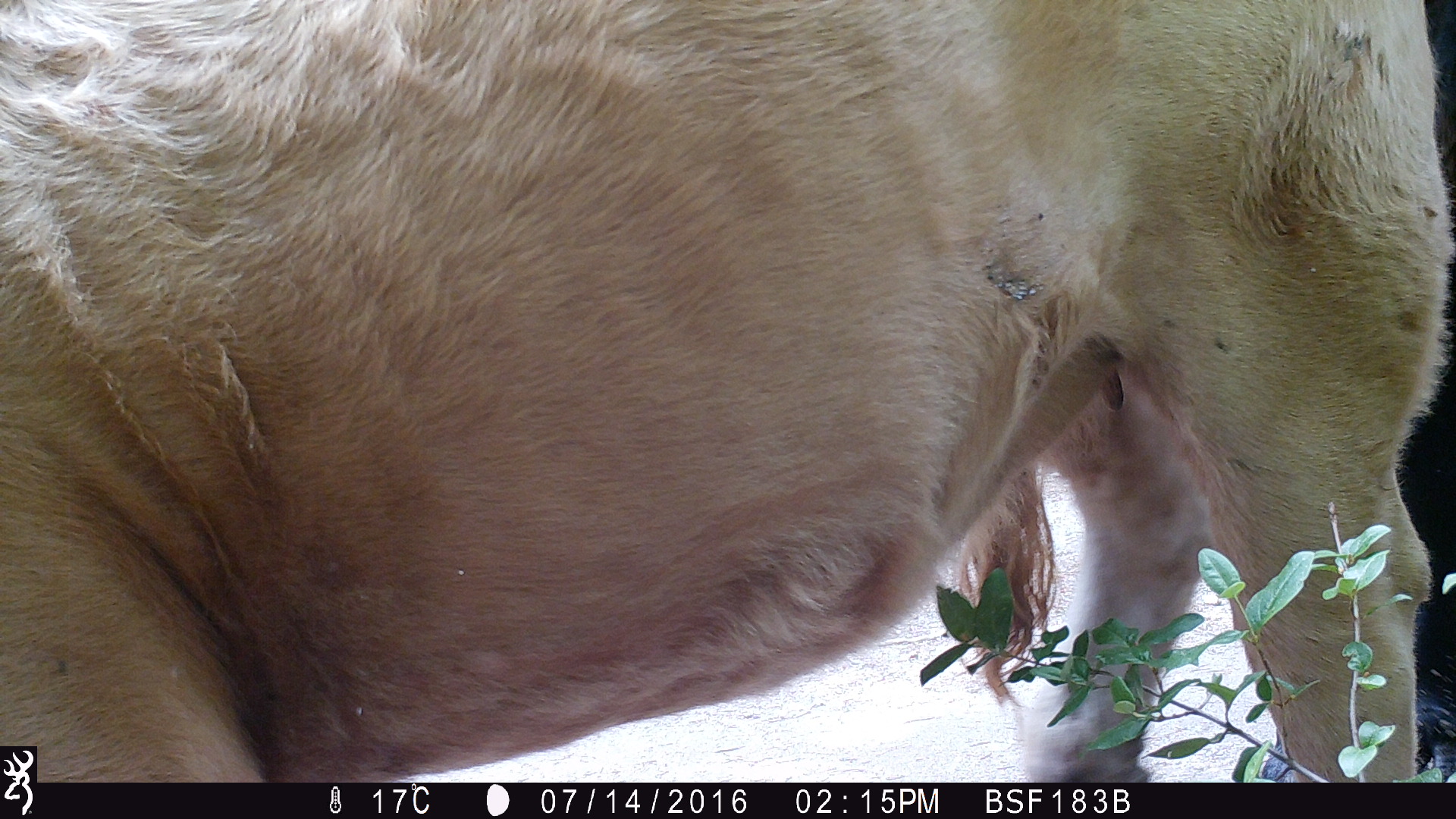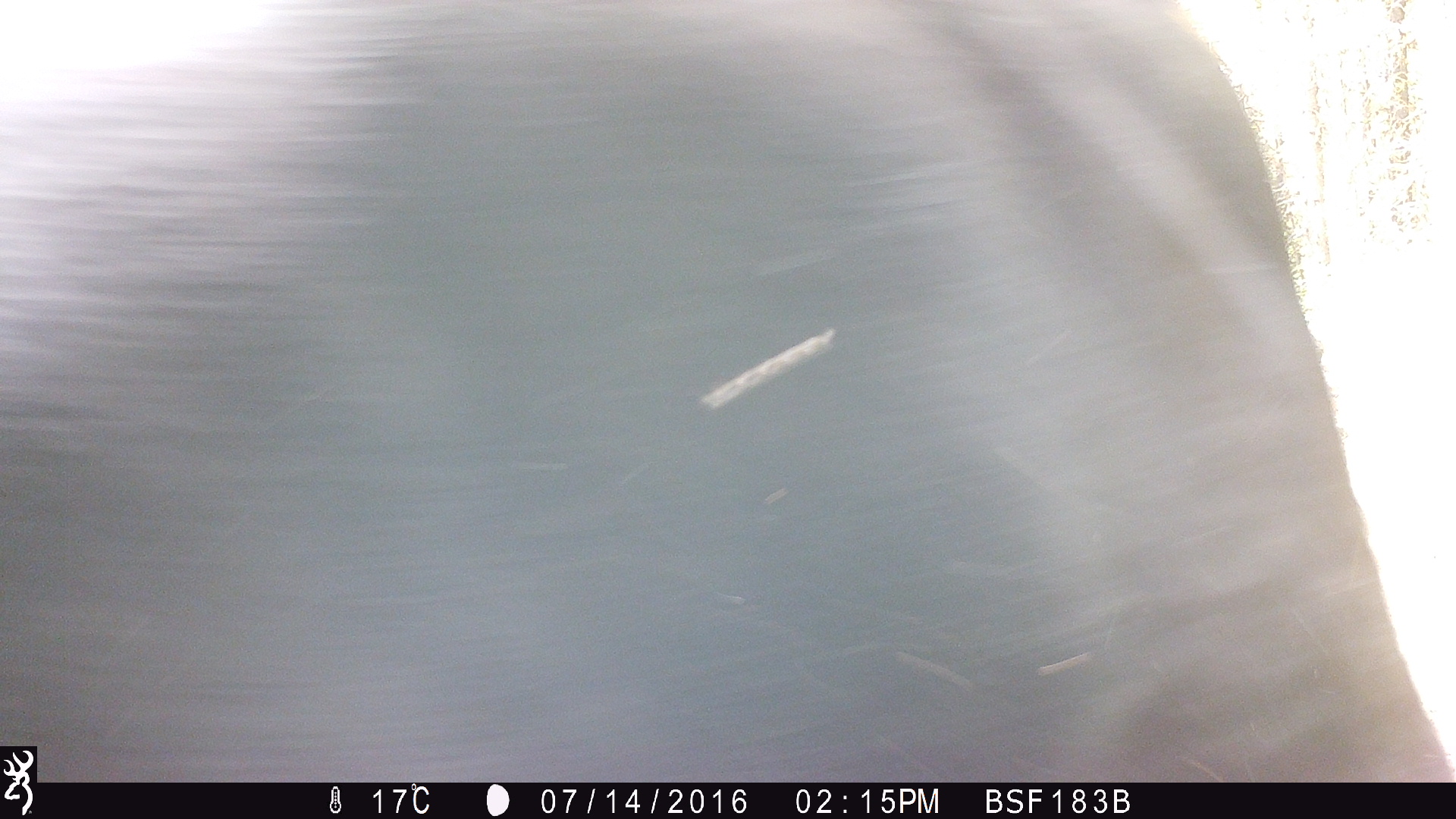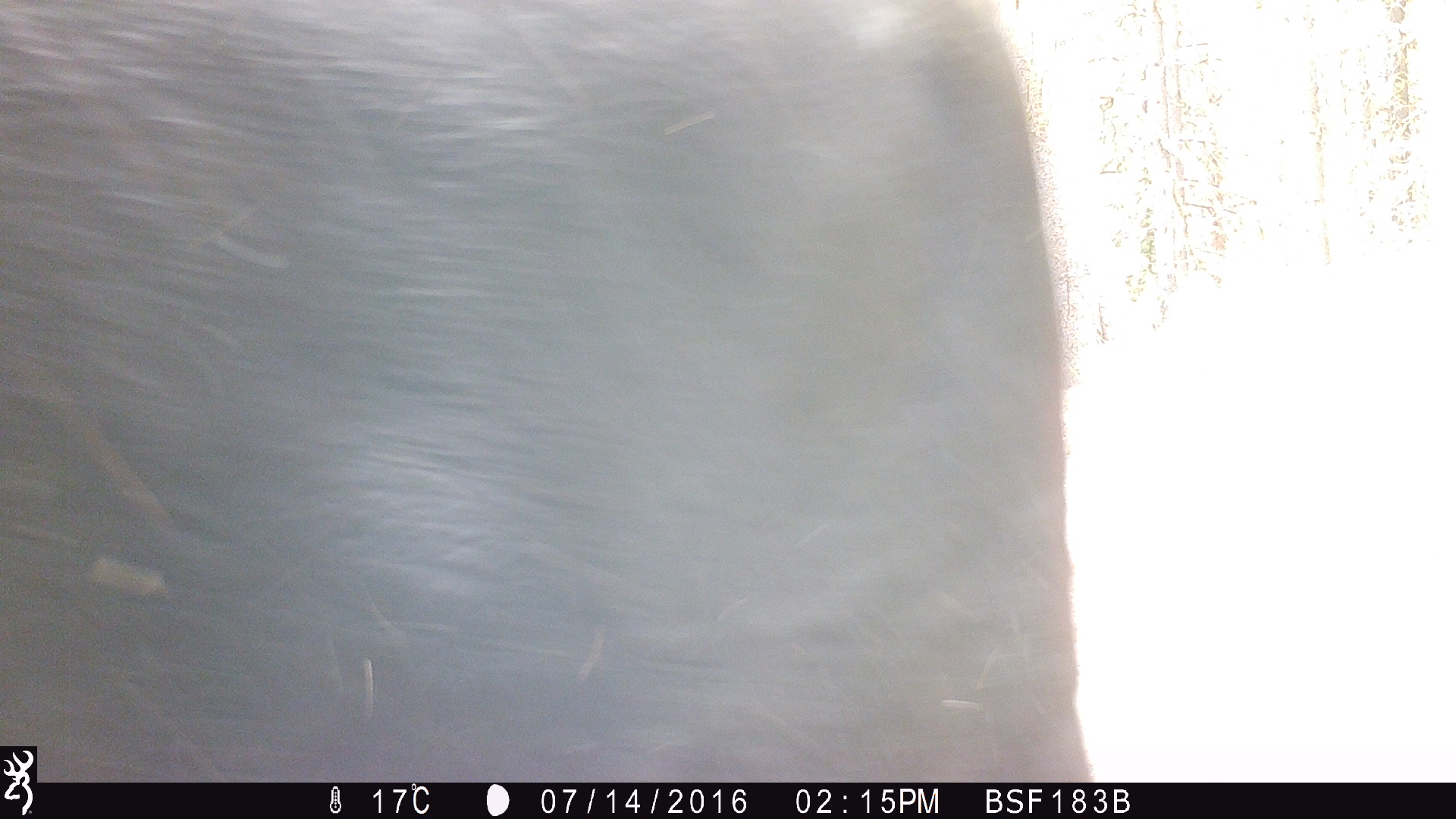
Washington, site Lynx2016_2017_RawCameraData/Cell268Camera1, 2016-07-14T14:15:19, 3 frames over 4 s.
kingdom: Animalia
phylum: Chordata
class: Mammalia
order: Artiodactyla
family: Bovidae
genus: Bos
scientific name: Bos taurus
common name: domestic cattle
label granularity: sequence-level